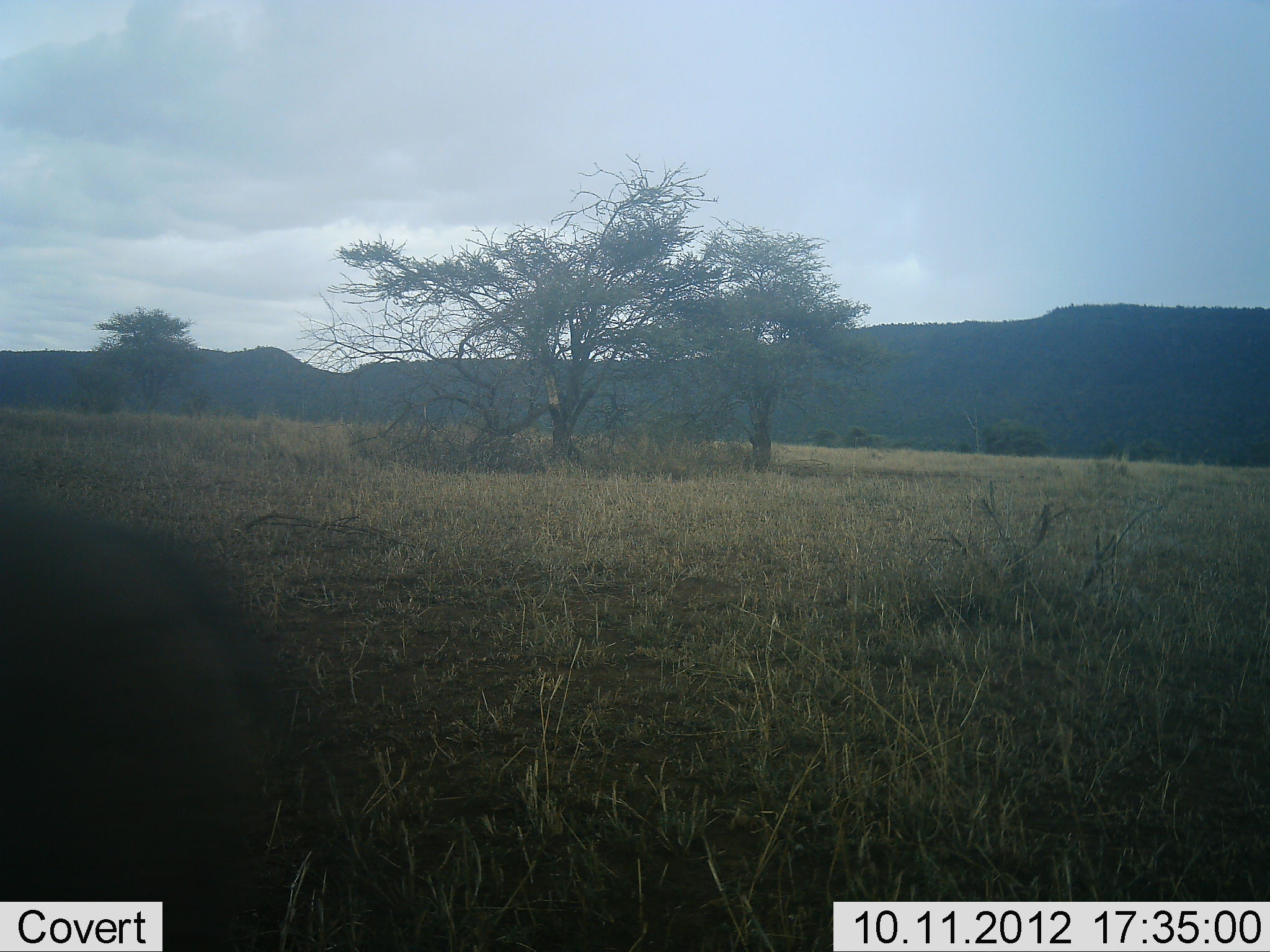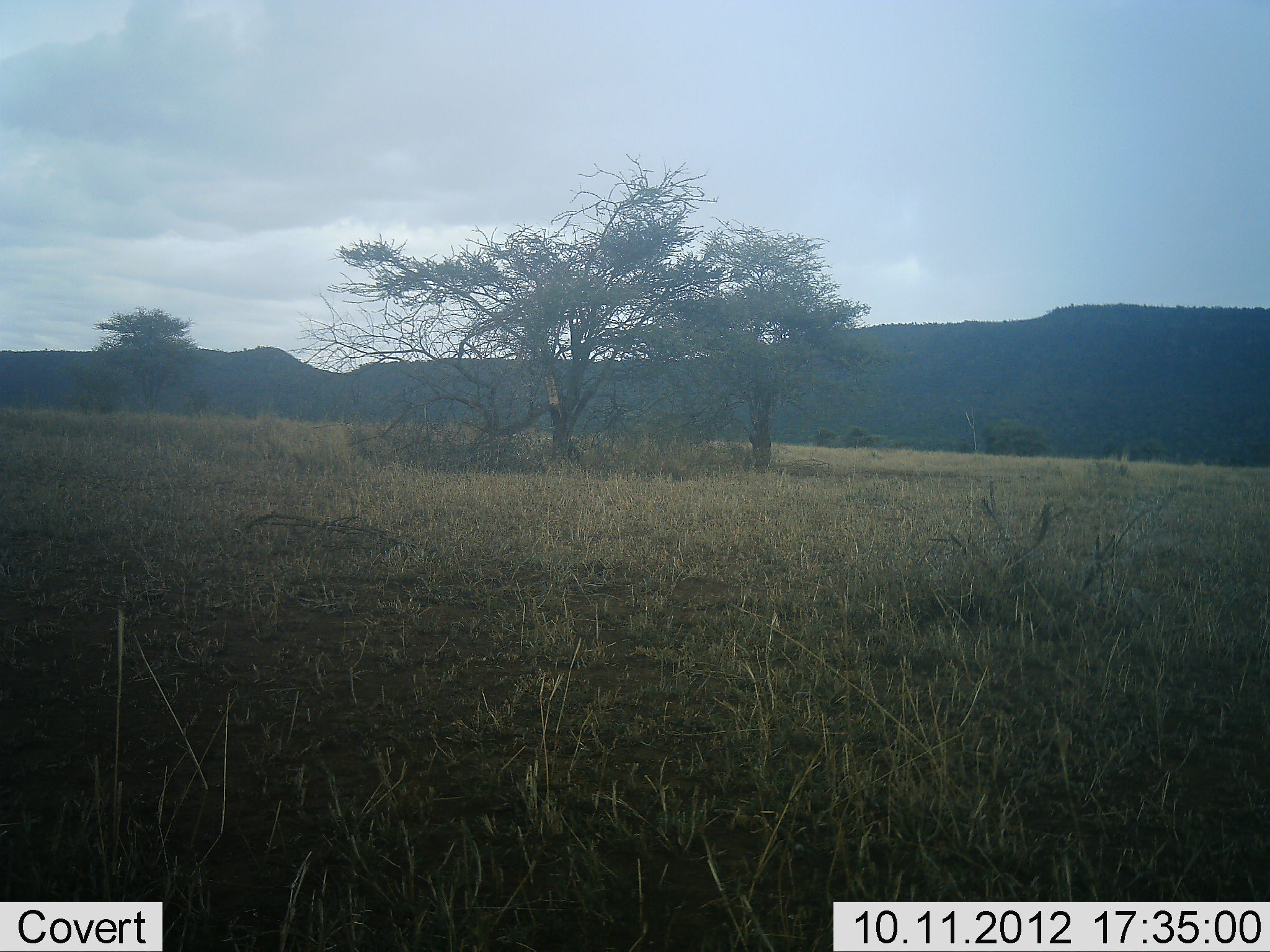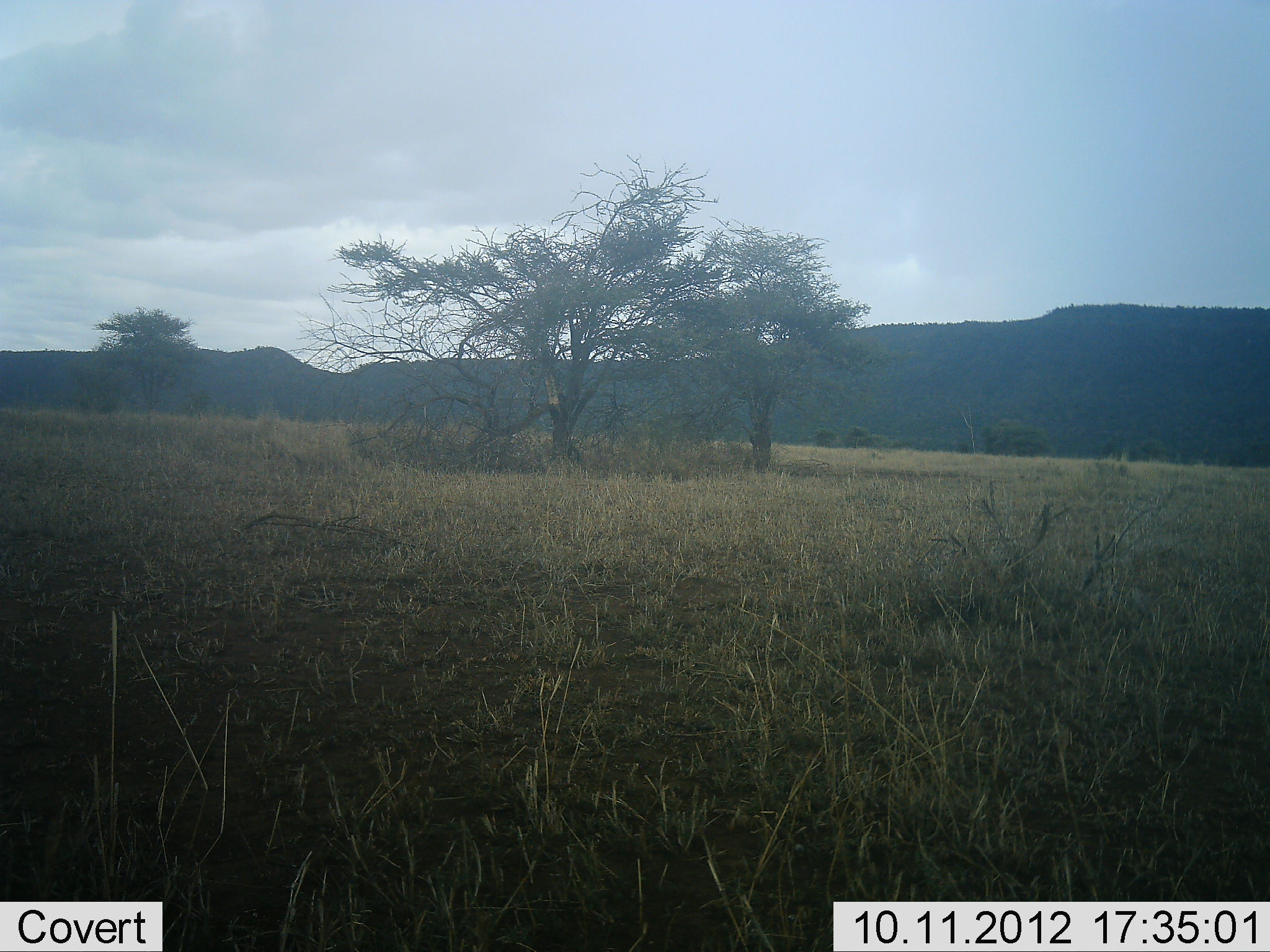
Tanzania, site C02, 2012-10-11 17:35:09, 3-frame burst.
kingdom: Animalia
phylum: Chordata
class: Mammalia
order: Artiodactyla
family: Bovidae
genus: Connochaetes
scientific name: Connochaetes taurinus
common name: blue wildebeest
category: wildebeest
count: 1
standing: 0%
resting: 0%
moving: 100%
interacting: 0%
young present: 0%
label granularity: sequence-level